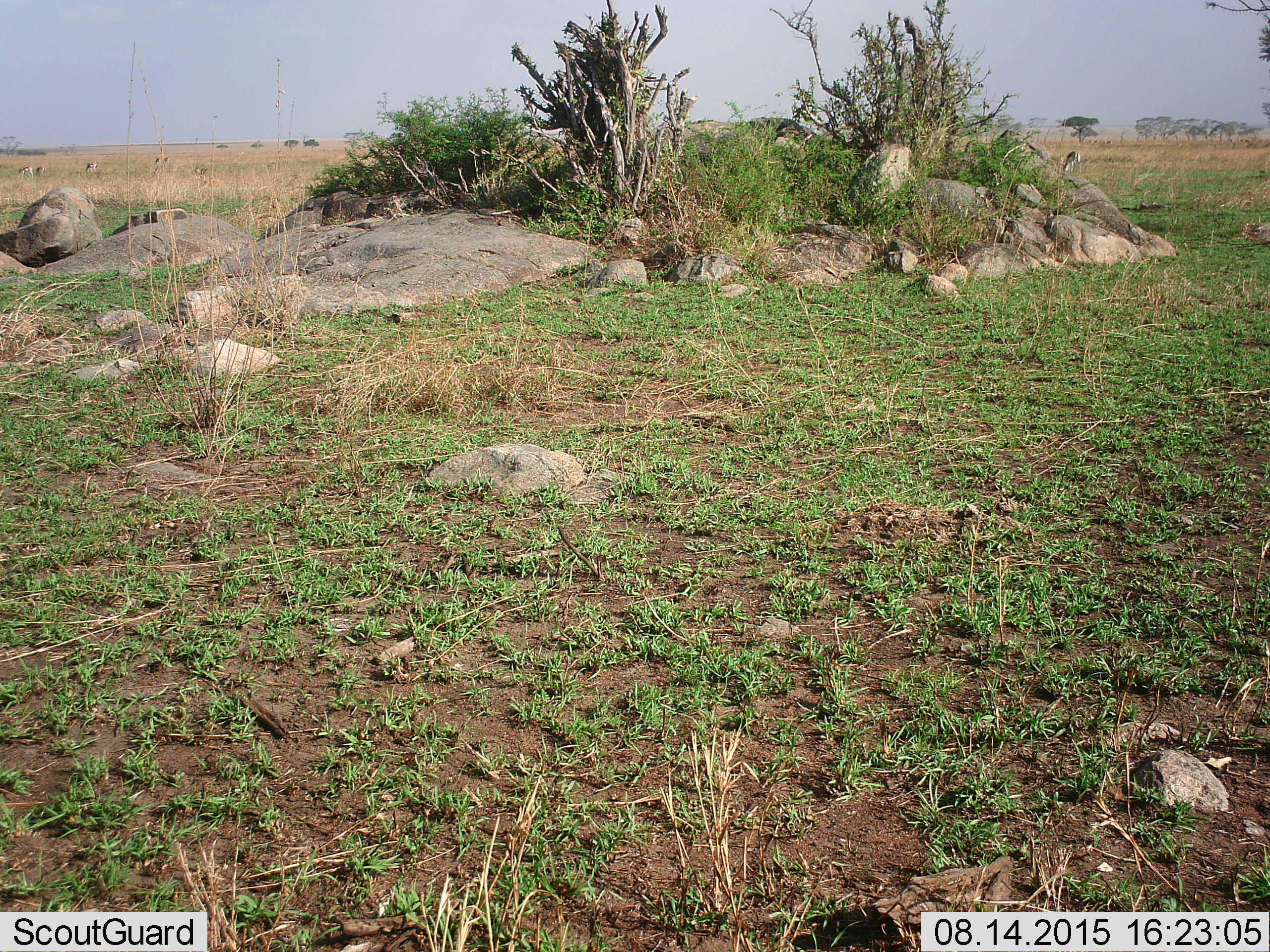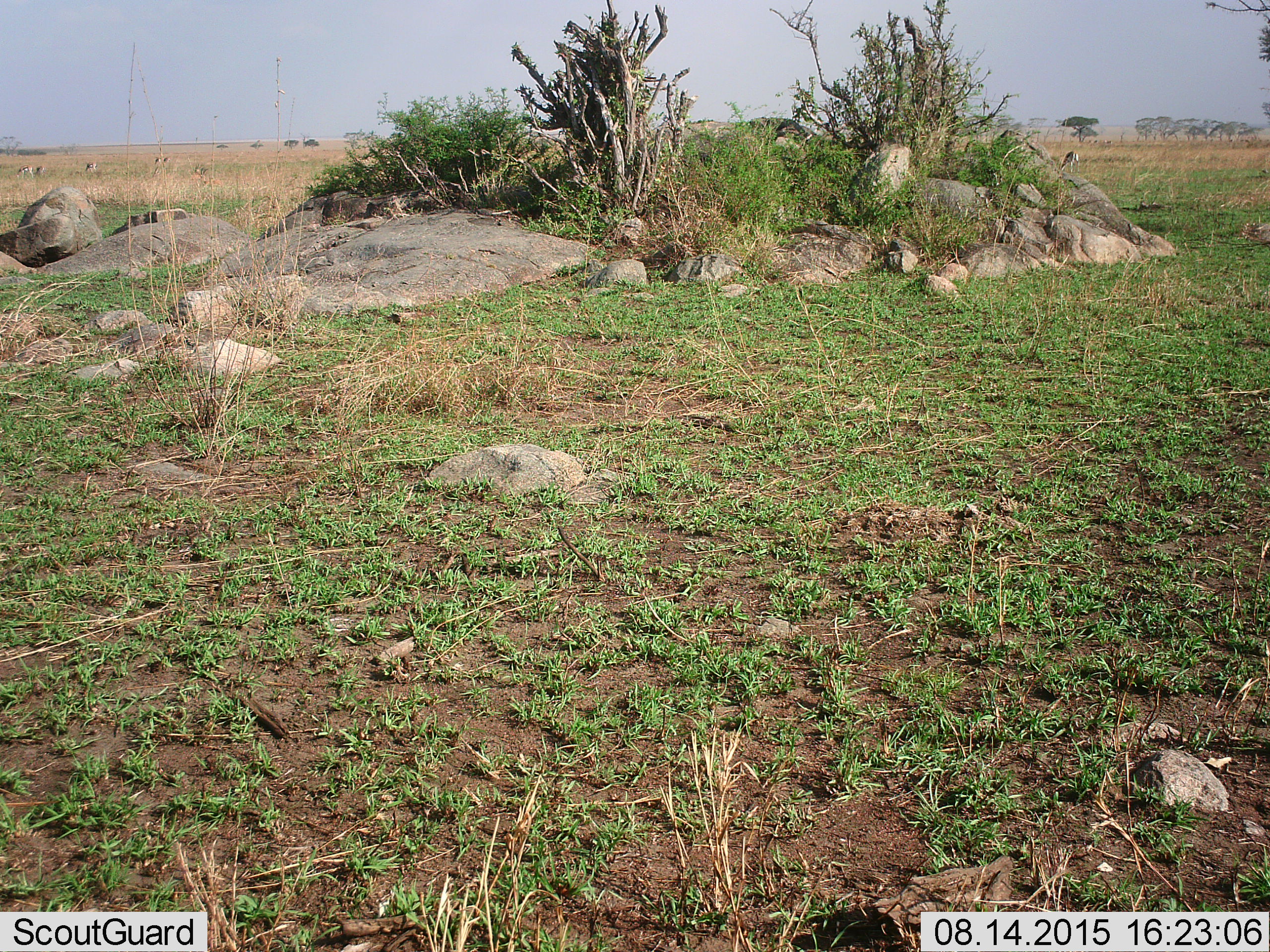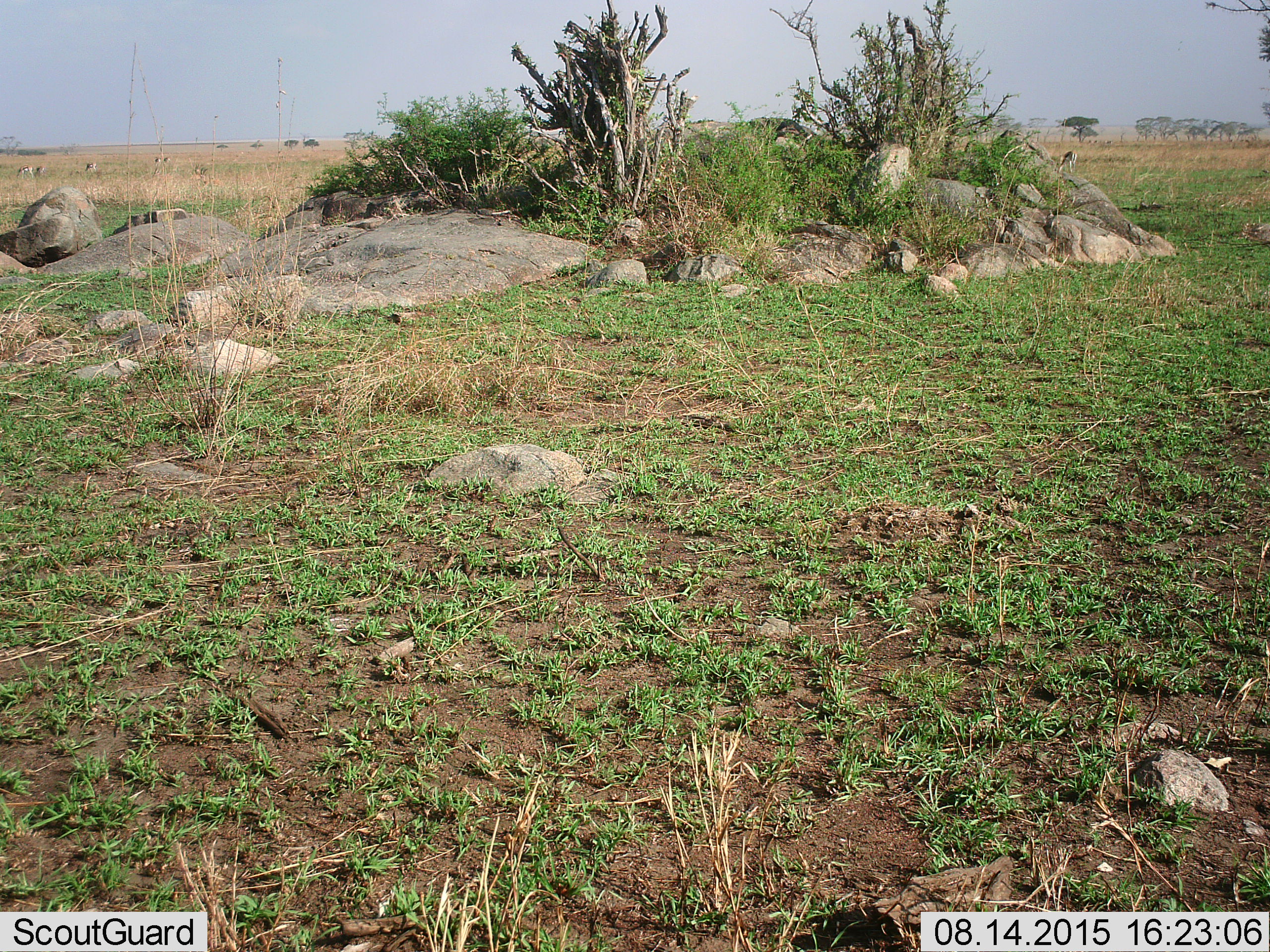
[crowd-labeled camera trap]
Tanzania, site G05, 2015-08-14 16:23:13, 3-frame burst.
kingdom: Animalia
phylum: Chordata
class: Mammalia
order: Artiodactyla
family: Bovidae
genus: Eudorcas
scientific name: Eudorcas thomsonii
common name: thomson's gazelle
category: gazellethomsons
Gazellethomsons (thomson's gazelle) (Eudorcas thomsonii), count 4. Behavior (volunteer vote fractions): standing 55%, resting 0%, moving 36%, interacting 9%. Young present (vote fraction): 0%. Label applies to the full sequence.